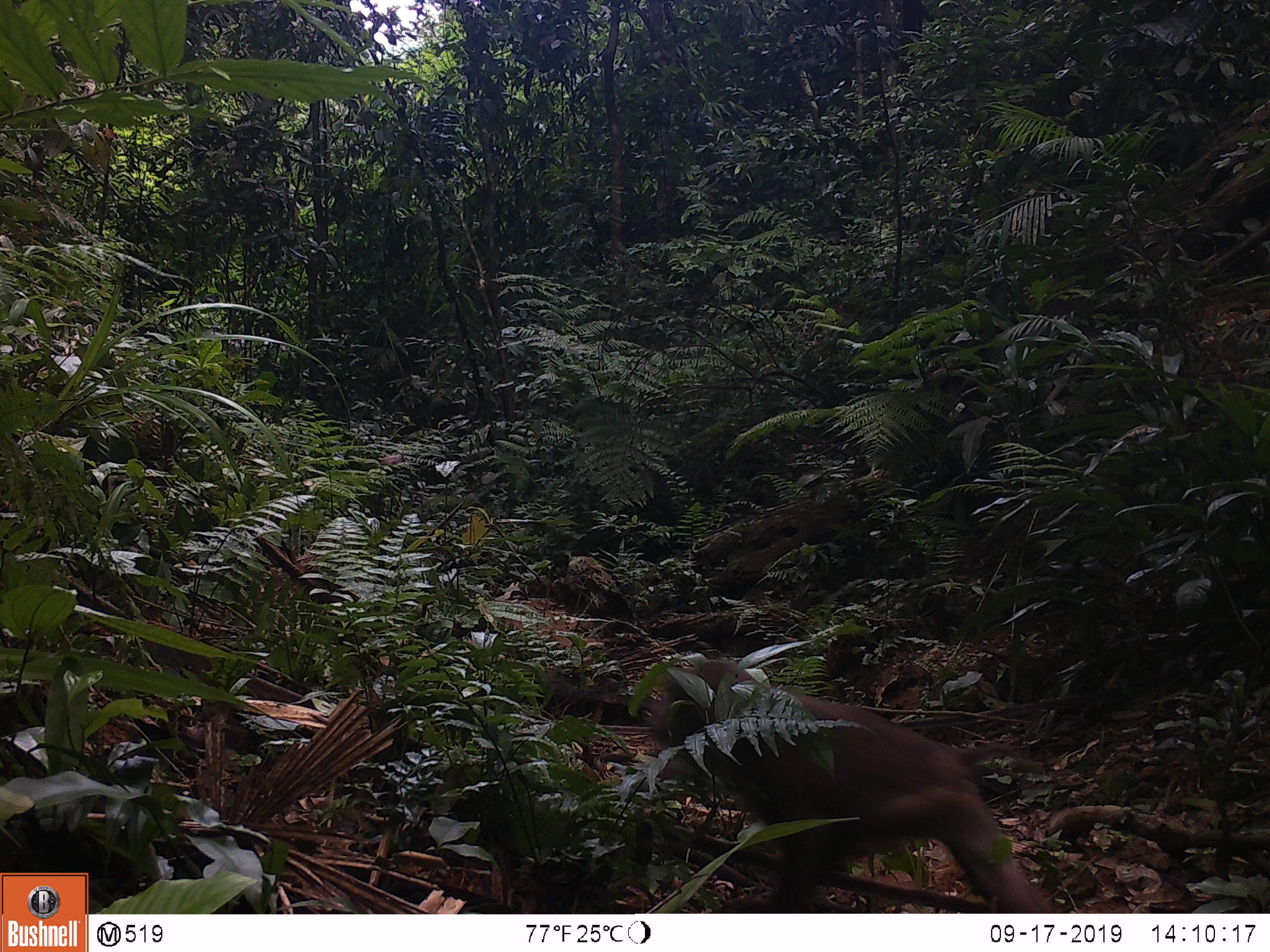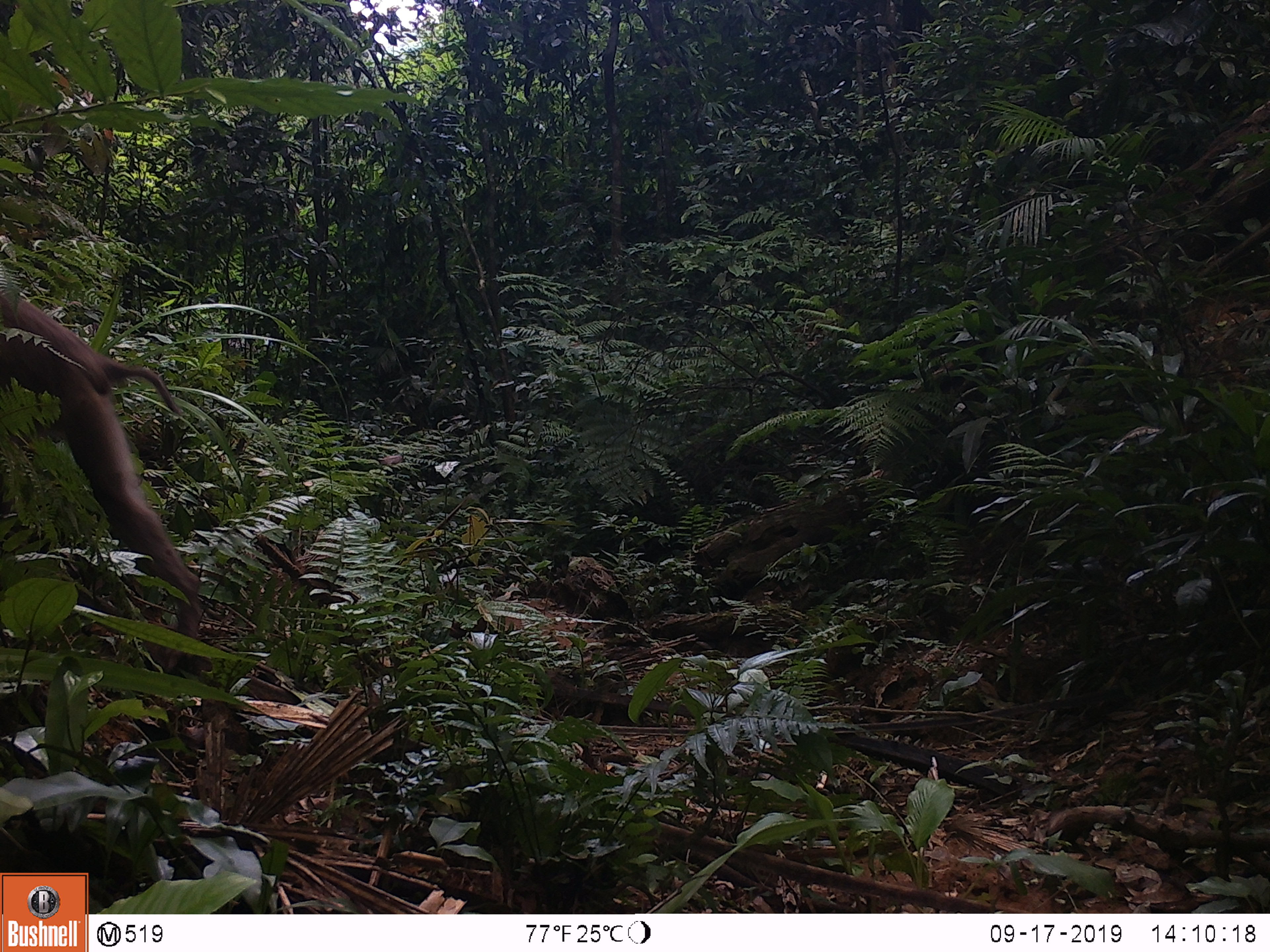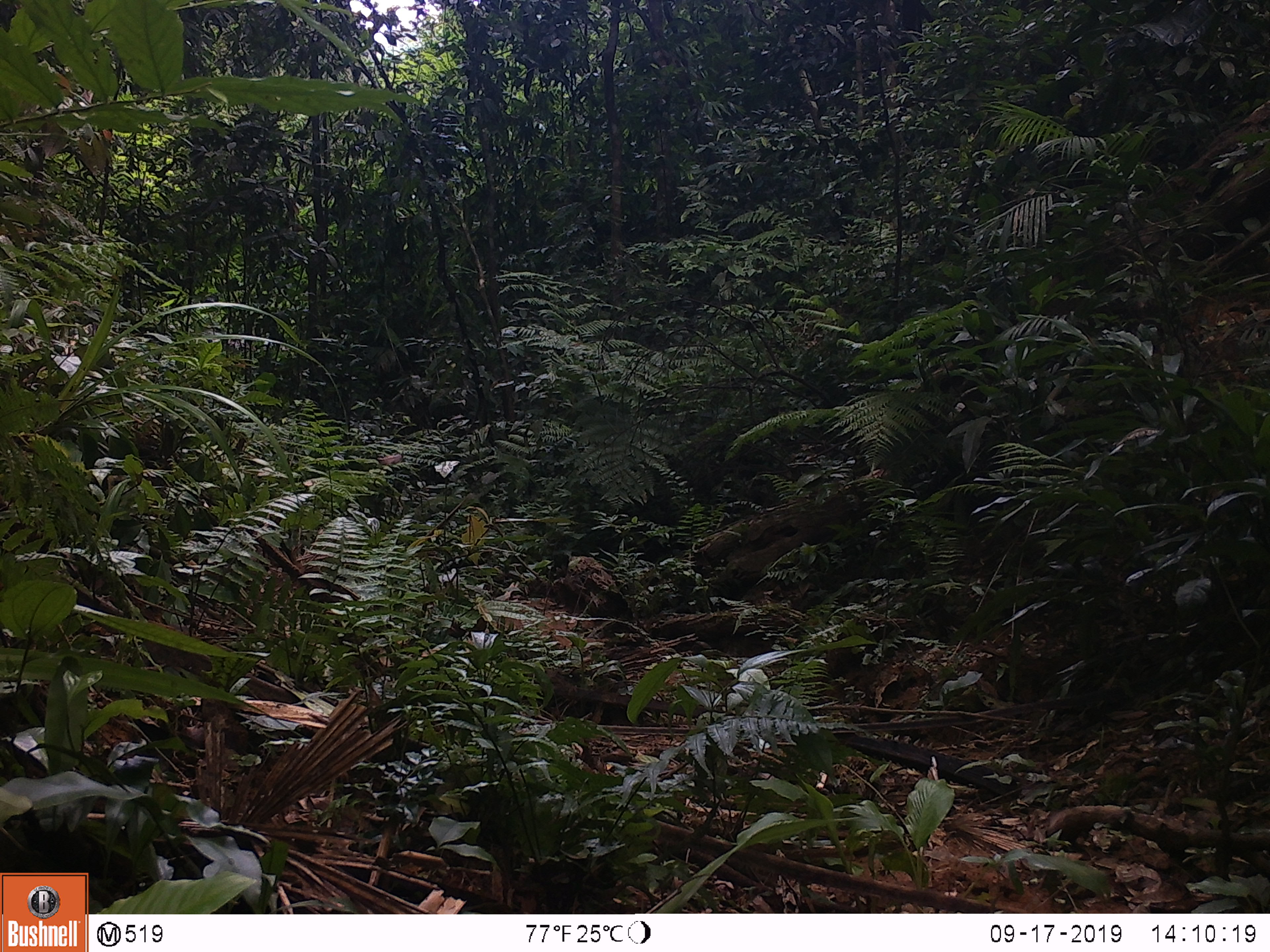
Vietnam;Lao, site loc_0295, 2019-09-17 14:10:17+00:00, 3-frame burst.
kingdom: Animalia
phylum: Chordata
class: Mammalia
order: Primates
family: Cercopithecidae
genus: Macaca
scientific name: Macaca nemestrina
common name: pig-tailed macaque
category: pig tailed macaque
Pig tailed macaque (pig-tailed macaque) (Macaca nemestrina). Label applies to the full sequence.